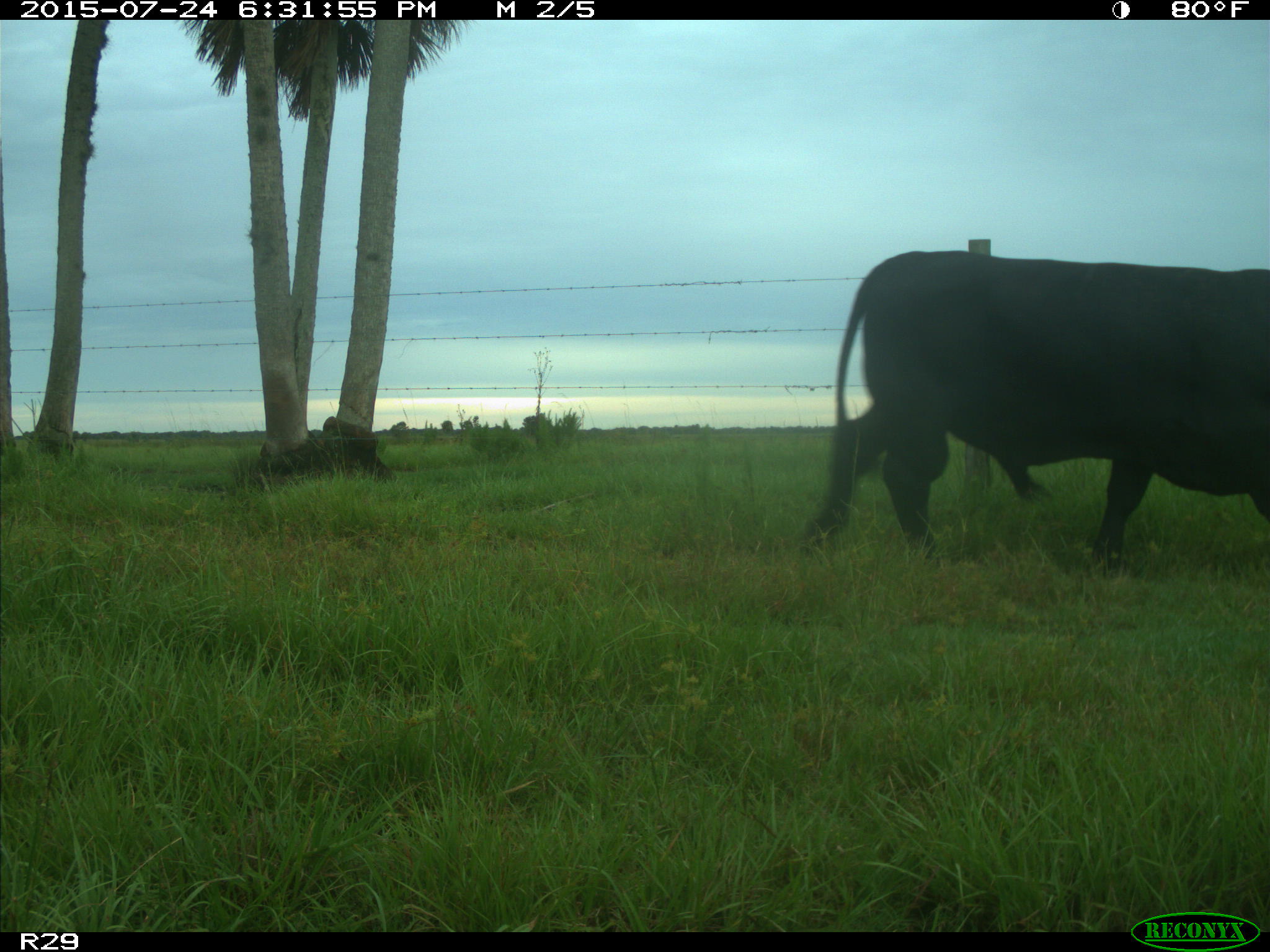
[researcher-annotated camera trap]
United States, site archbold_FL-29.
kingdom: Animalia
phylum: Chordata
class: Mammalia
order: Artiodactyla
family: Bovidae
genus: Bos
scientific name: Bos taurus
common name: domestic cow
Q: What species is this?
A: Bos taurus (domestic cow).